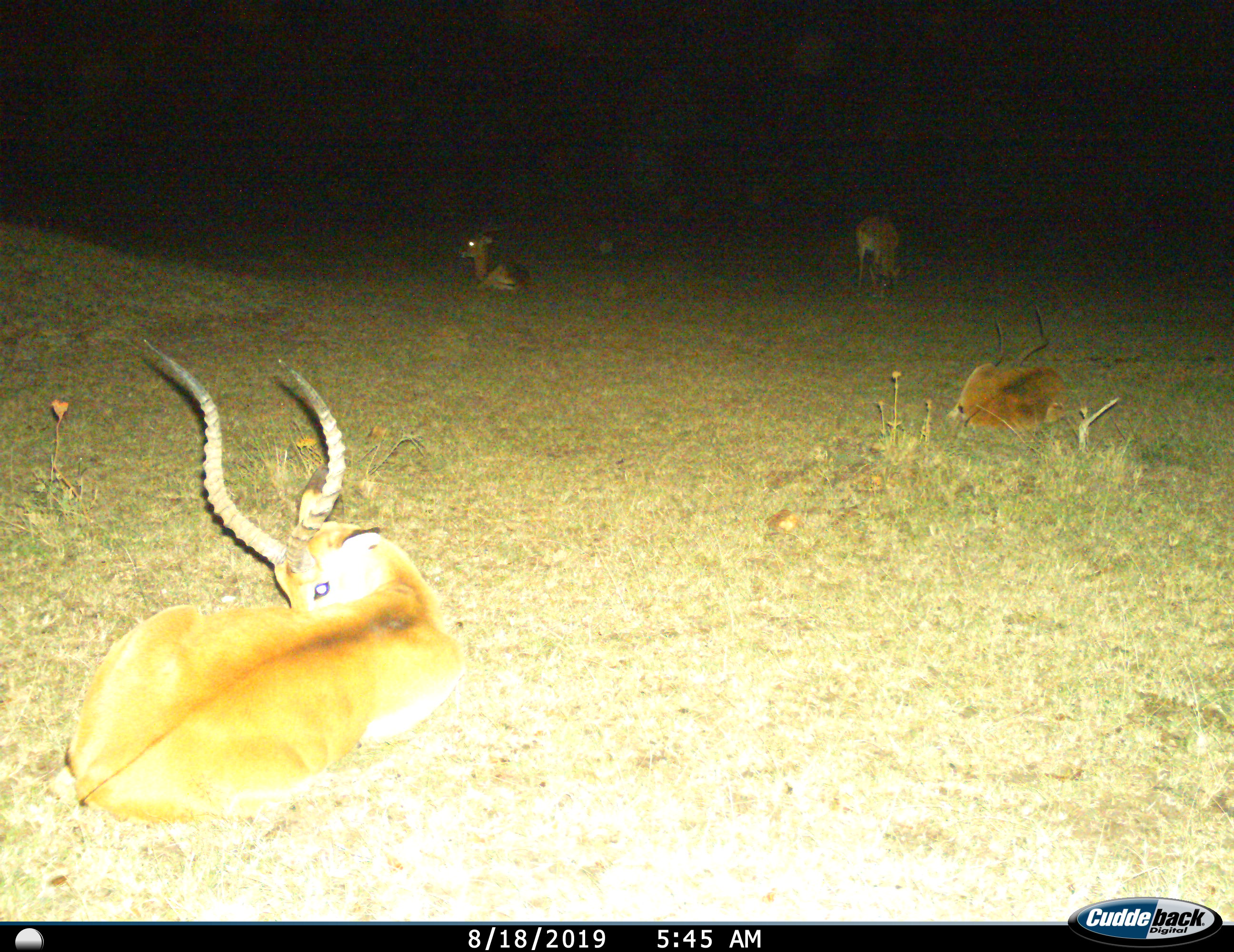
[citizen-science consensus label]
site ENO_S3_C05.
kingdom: Animalia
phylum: Chordata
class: Mammalia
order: Artiodactyla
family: Bovidae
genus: Aepyceros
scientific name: Aepyceros melampus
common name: impala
Impala (Aepyceros melampus), count 4. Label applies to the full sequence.